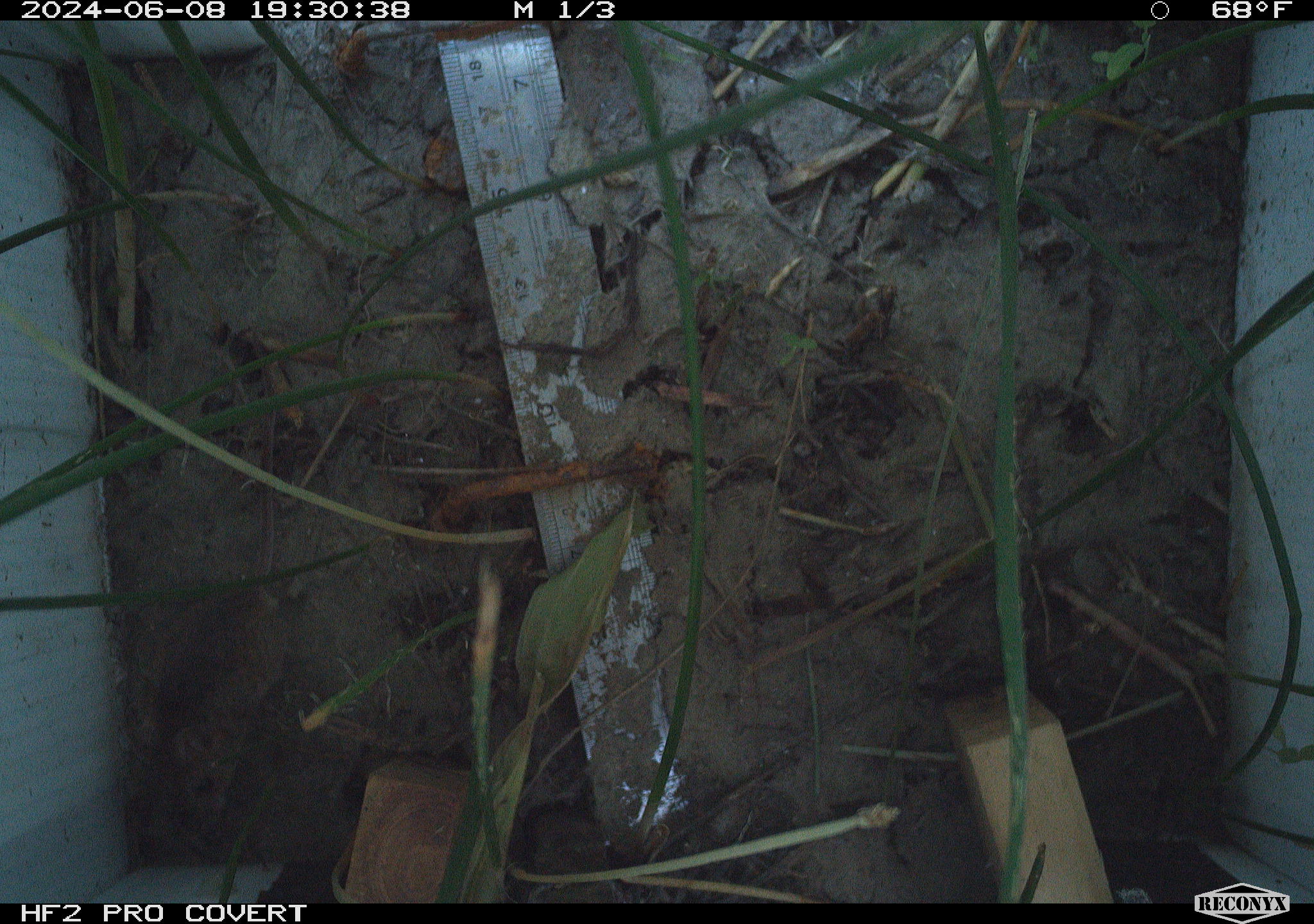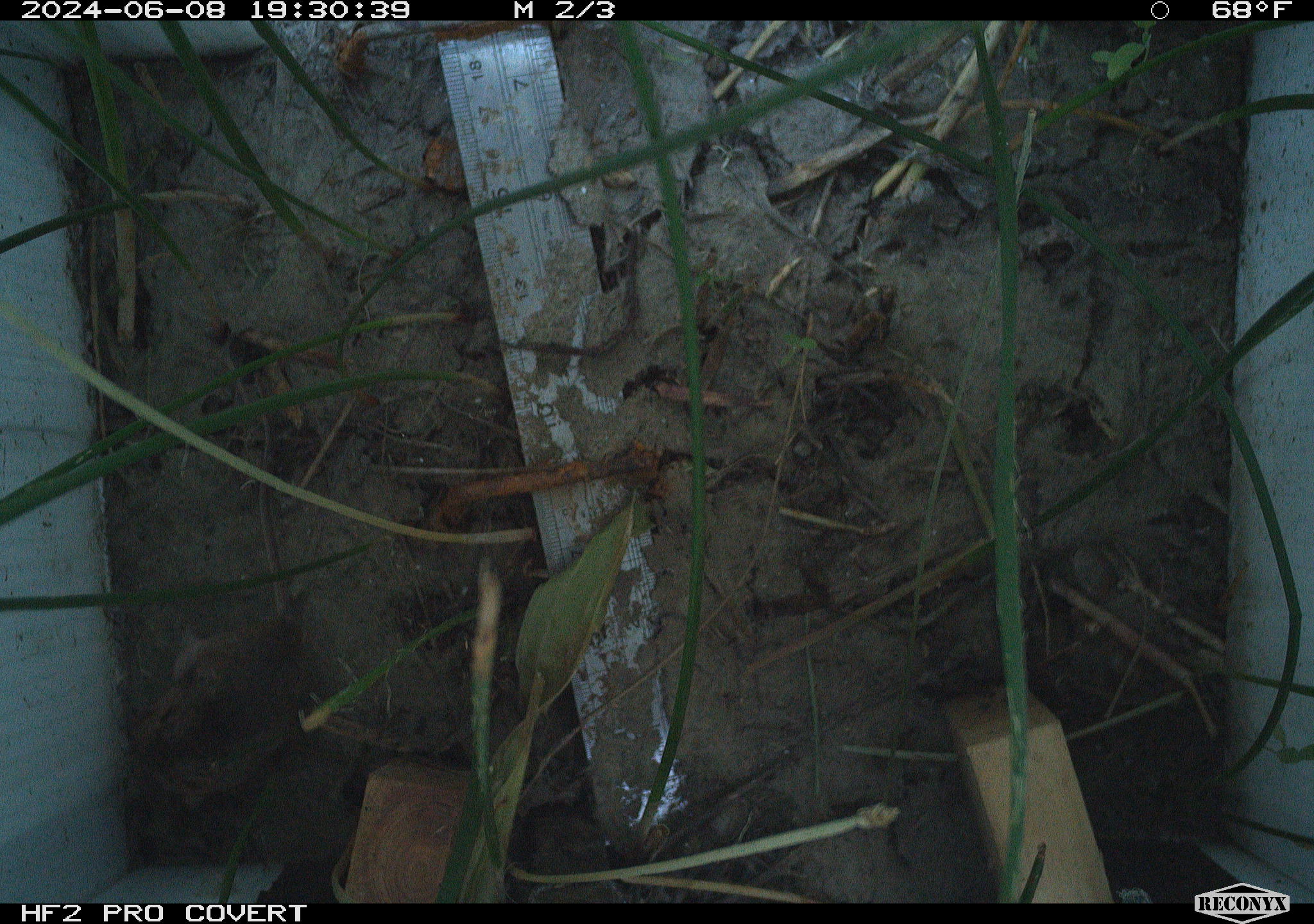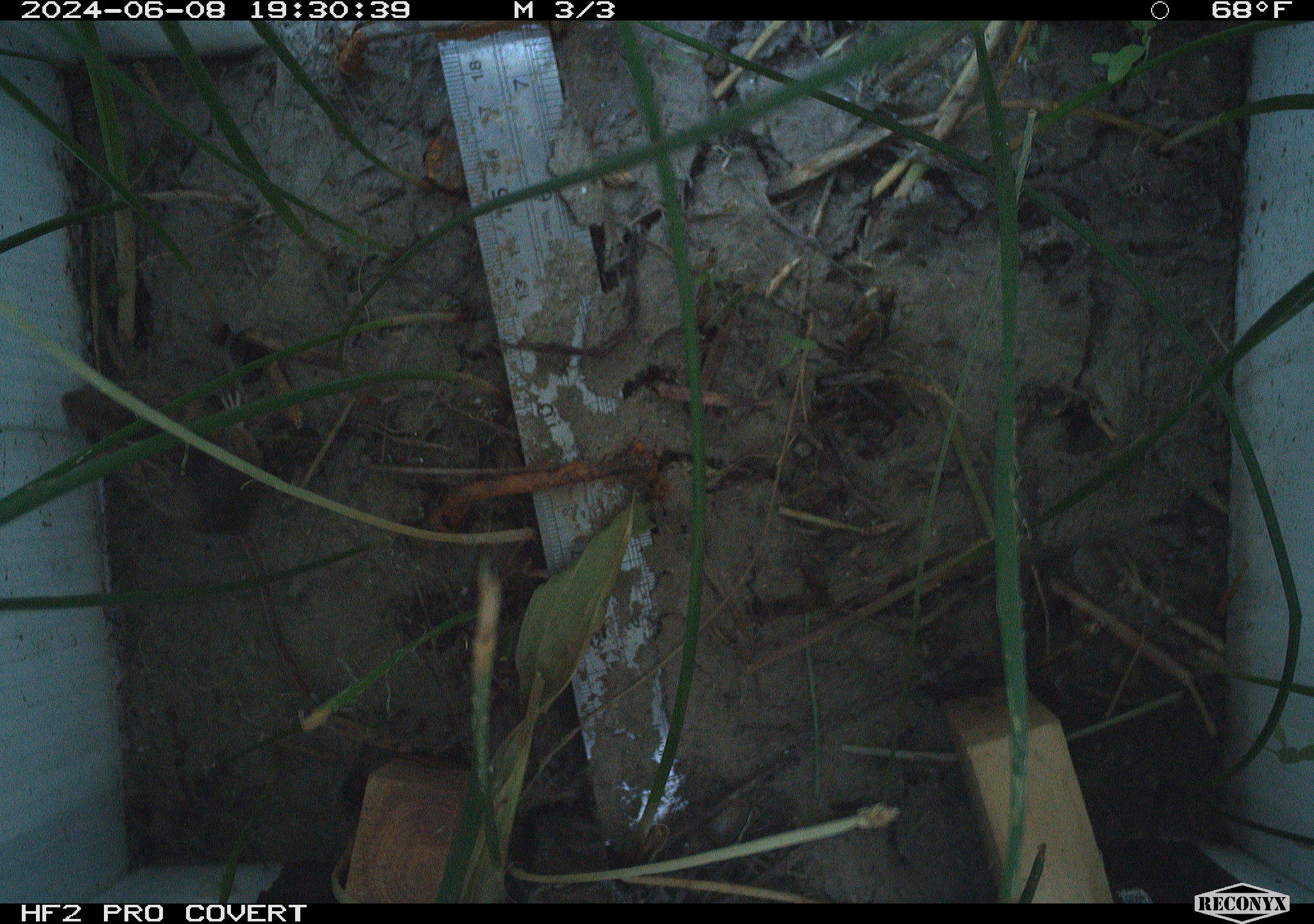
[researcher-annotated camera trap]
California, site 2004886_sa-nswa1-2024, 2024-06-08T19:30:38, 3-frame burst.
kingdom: Animalia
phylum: Chordata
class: Mammalia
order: Rodentia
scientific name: Rodentia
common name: rodent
Rodent (Rodentia).